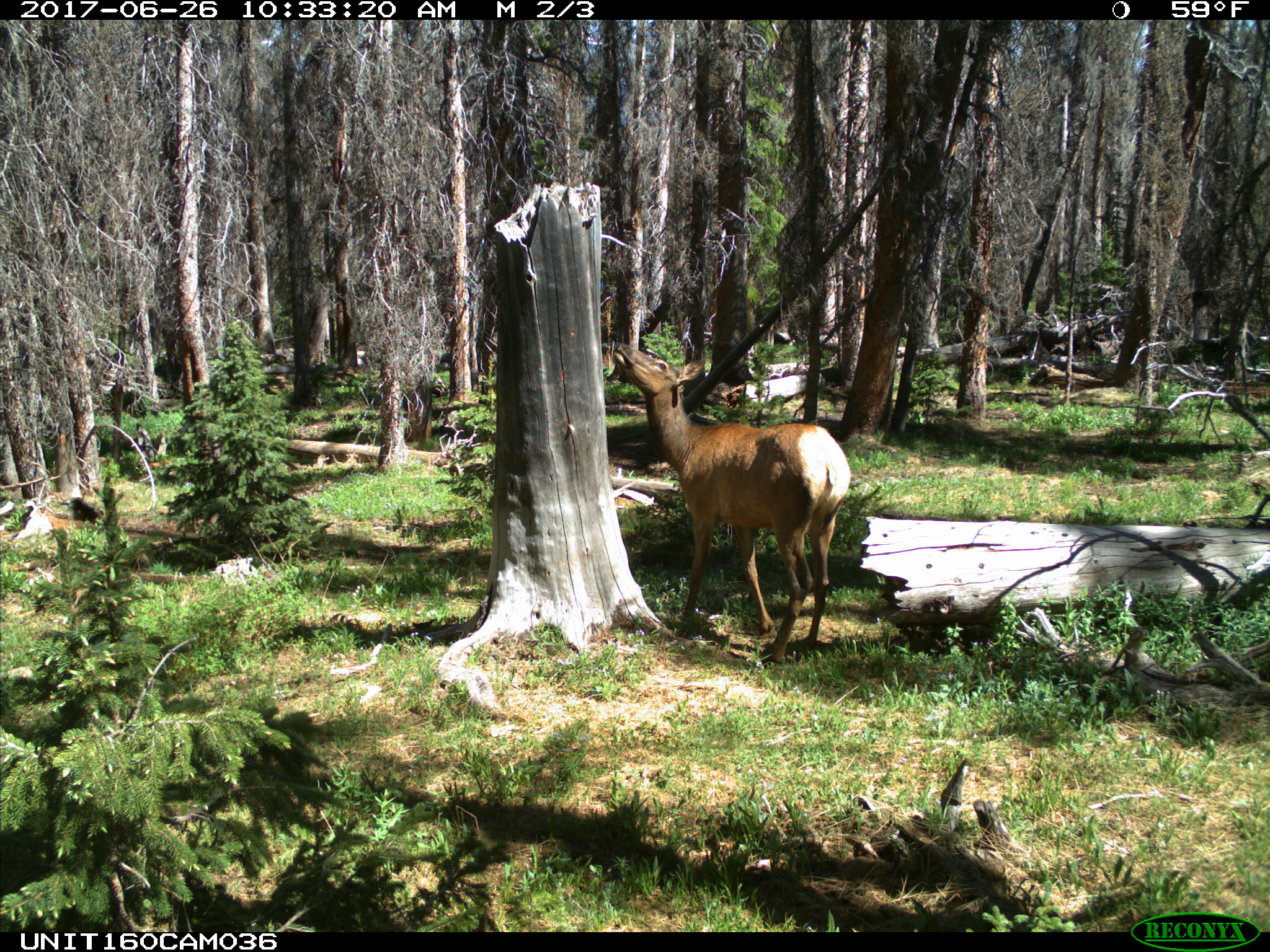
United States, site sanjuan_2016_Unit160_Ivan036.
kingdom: Animalia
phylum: Chordata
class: Mammalia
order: Artiodactyla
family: Cervidae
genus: Cervus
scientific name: Cervus elaphus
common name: red deer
Cervus elaphus (red deer).